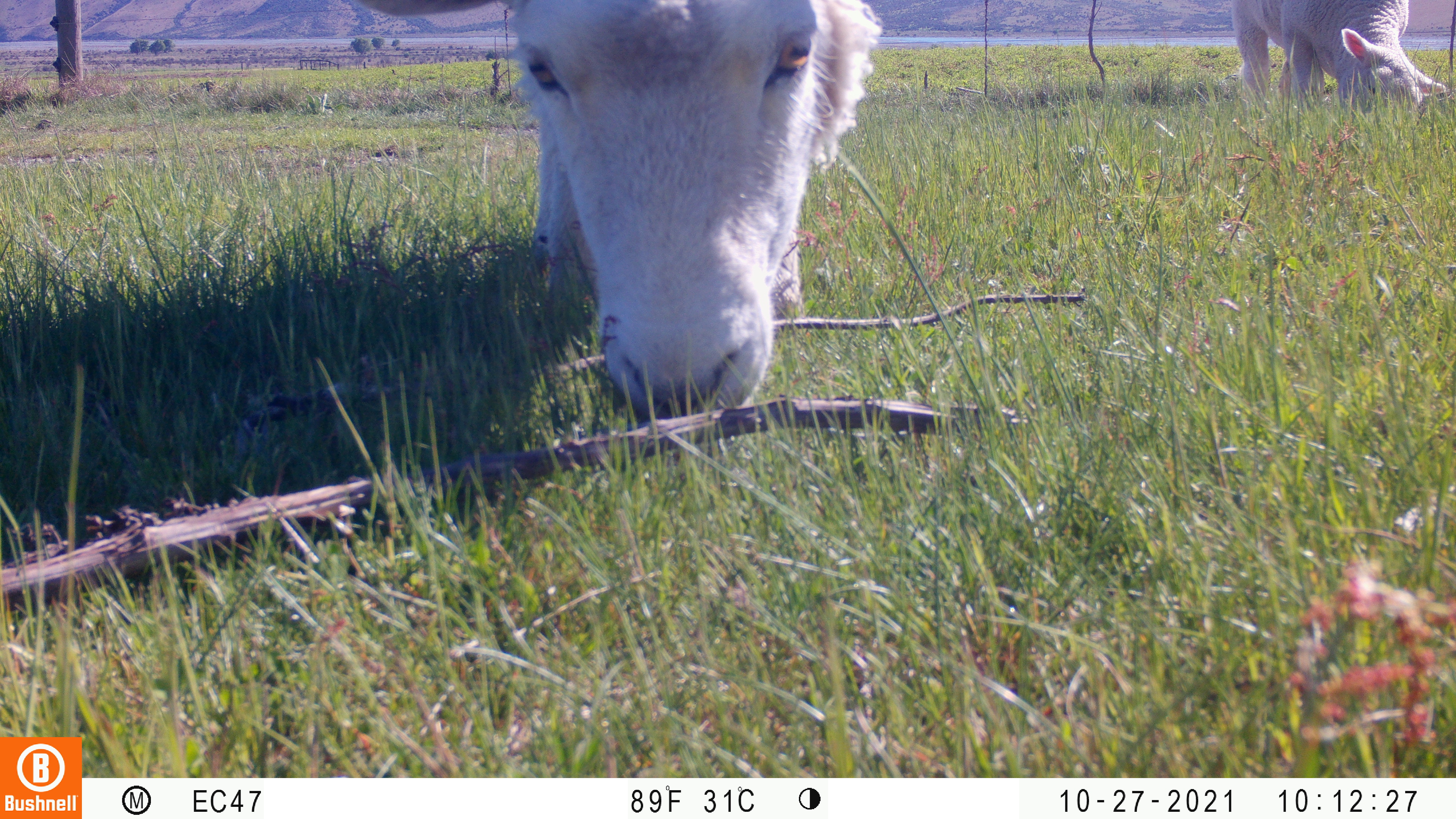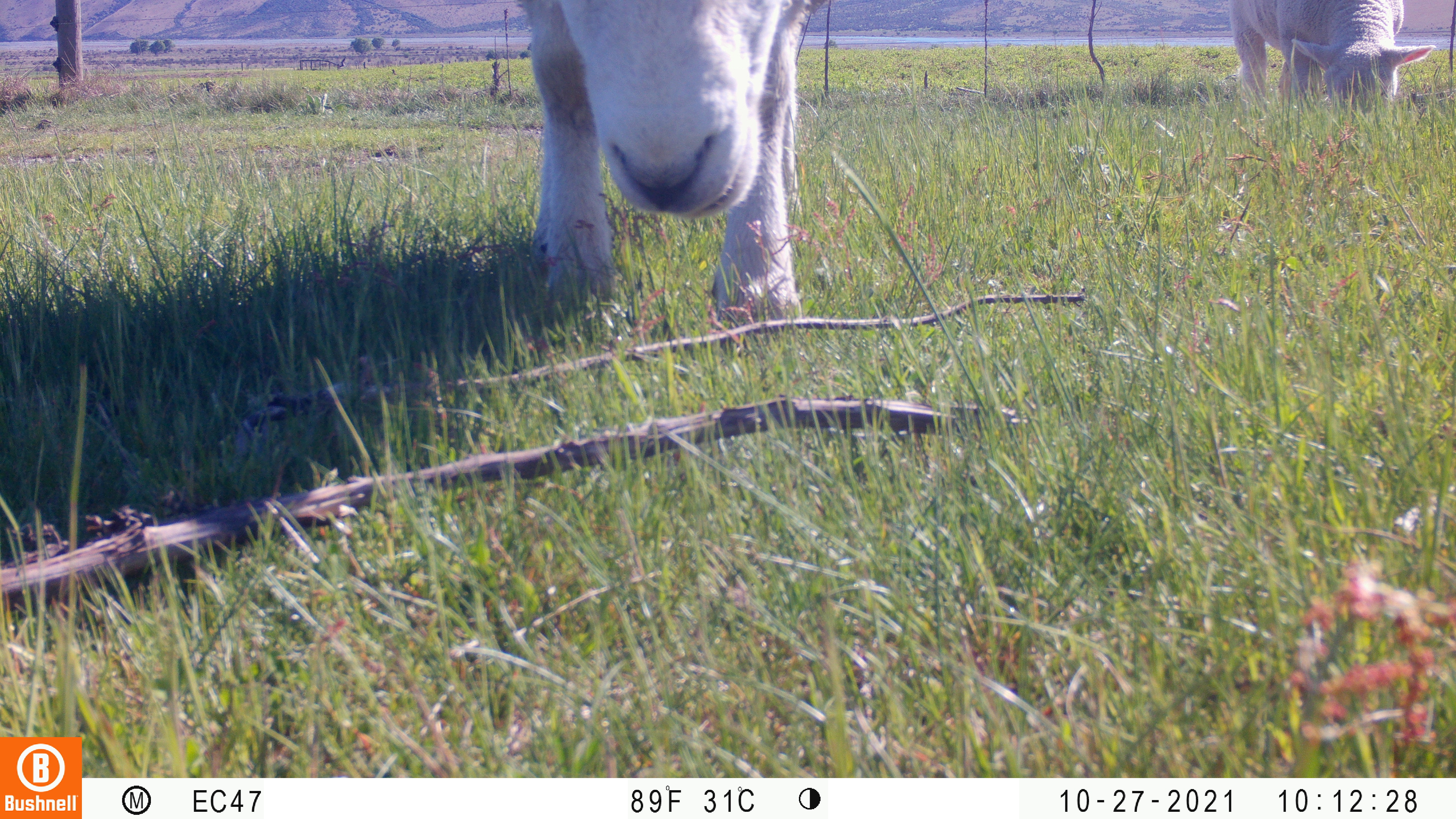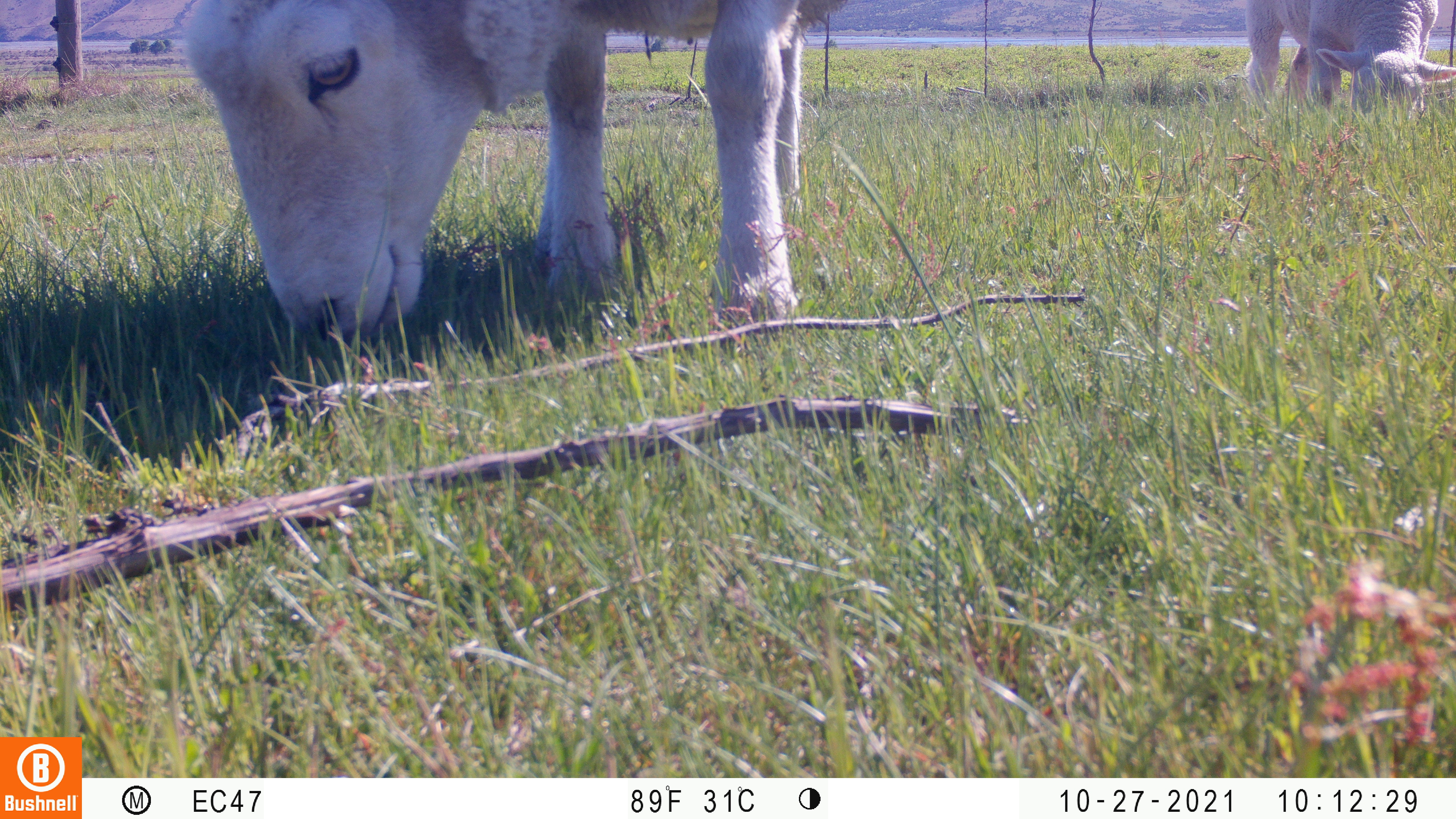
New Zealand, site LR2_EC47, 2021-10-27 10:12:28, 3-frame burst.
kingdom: Animalia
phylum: Chordata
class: Mammalia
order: Artiodactyla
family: Bovidae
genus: Bos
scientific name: Bos taurus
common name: domestic cow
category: cow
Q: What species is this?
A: Cow (domestic cow) (Bos taurus).